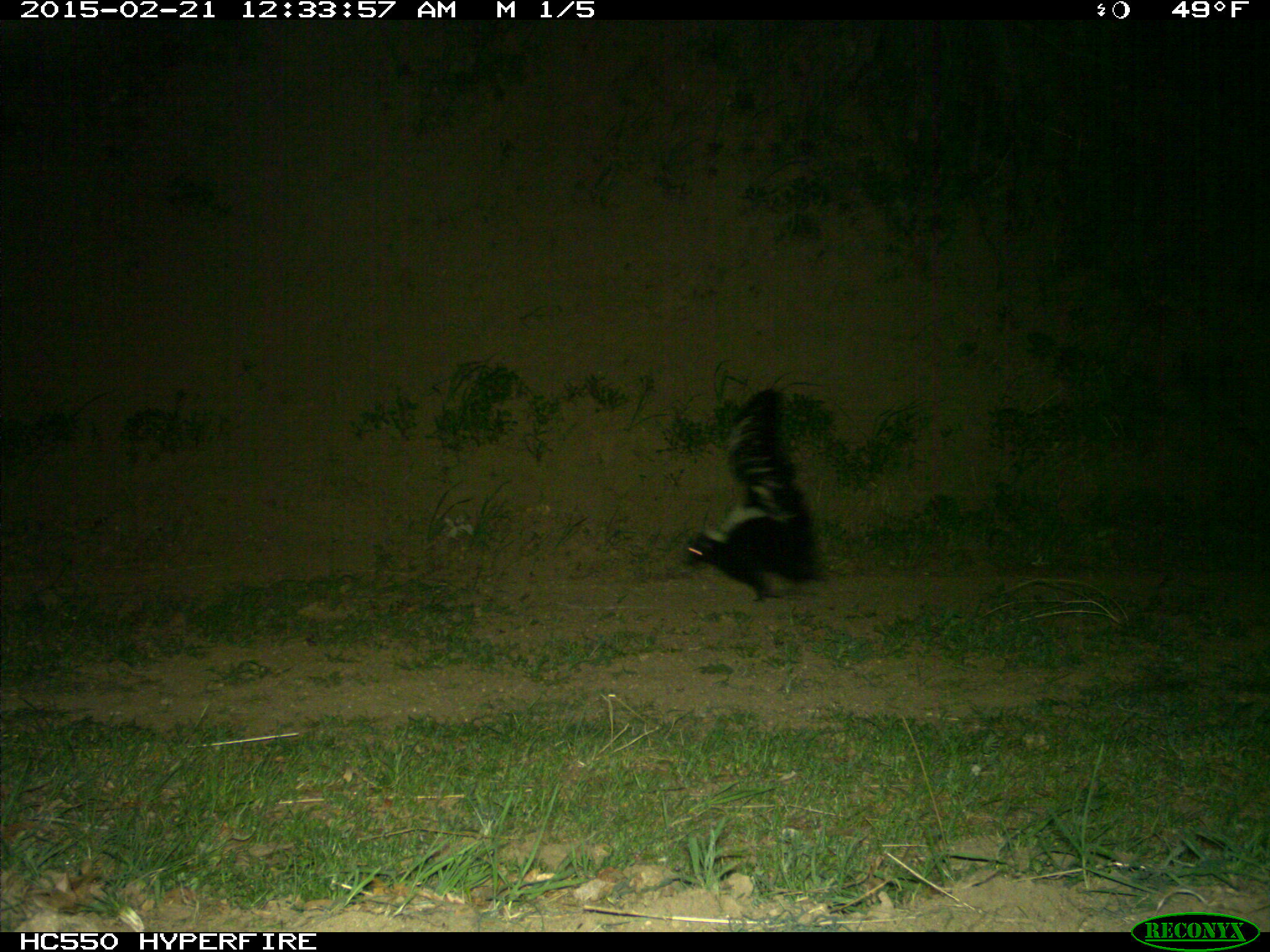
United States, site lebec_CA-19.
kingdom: Animalia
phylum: Chordata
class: Mammalia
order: Carnivora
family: Mephitidae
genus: Mephitis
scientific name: Mephitis mephitis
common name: striped skunk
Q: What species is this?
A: Mephitis mephitis (striped skunk).